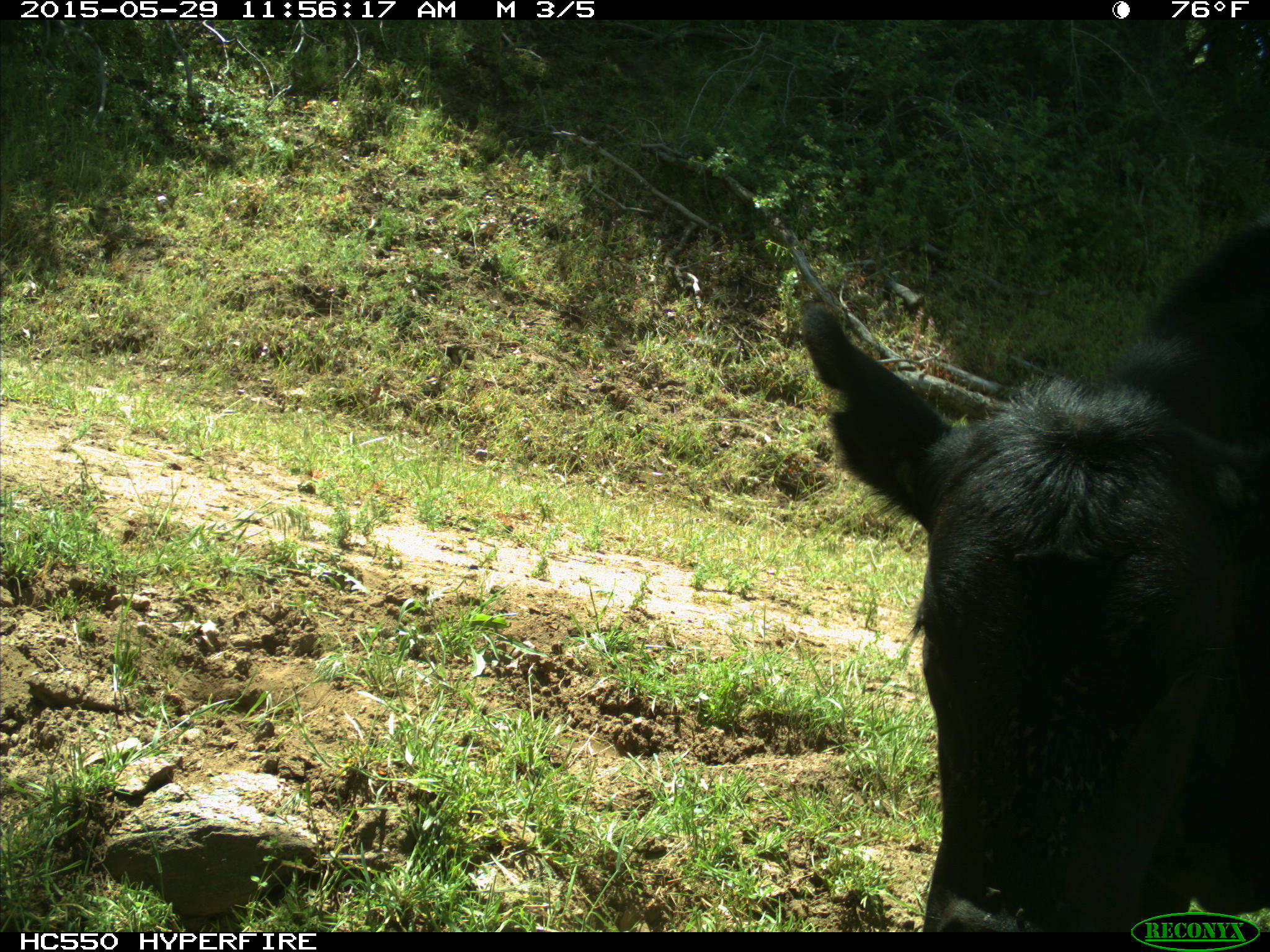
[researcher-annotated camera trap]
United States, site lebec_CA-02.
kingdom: Animalia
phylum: Chordata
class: Mammalia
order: Artiodactyla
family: Bovidae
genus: Bos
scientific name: Bos taurus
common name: domestic cow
Bos taurus (domestic cow).